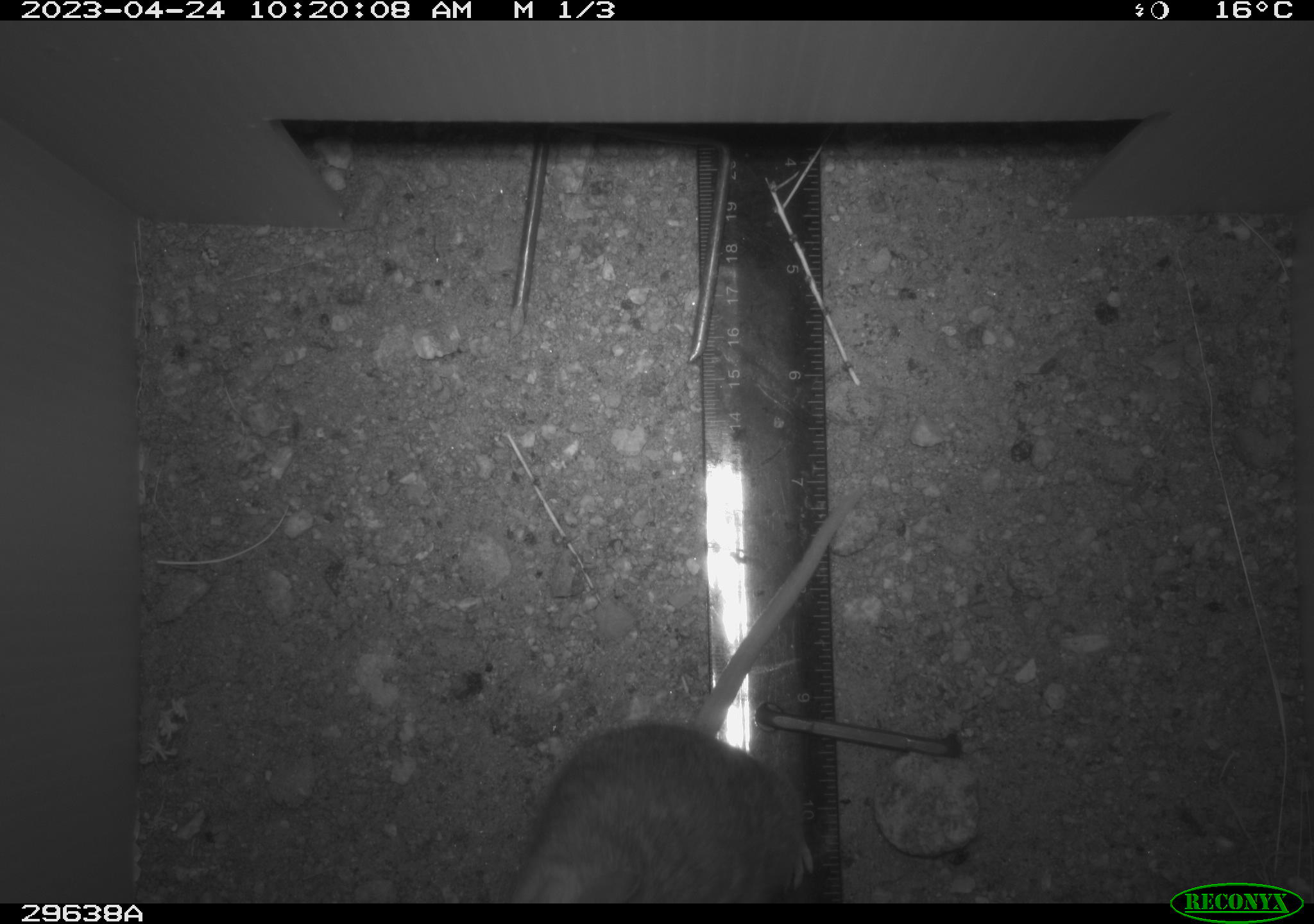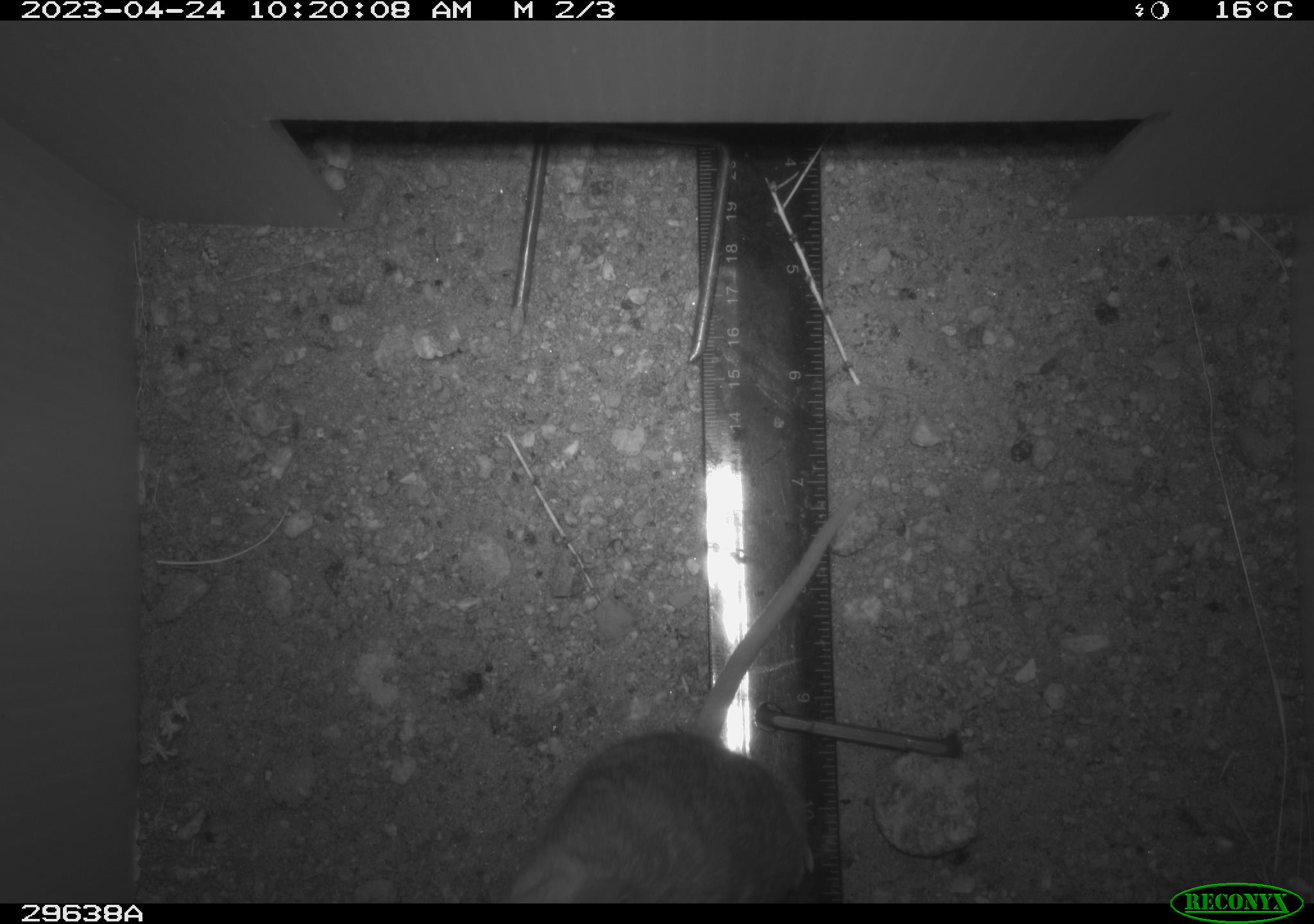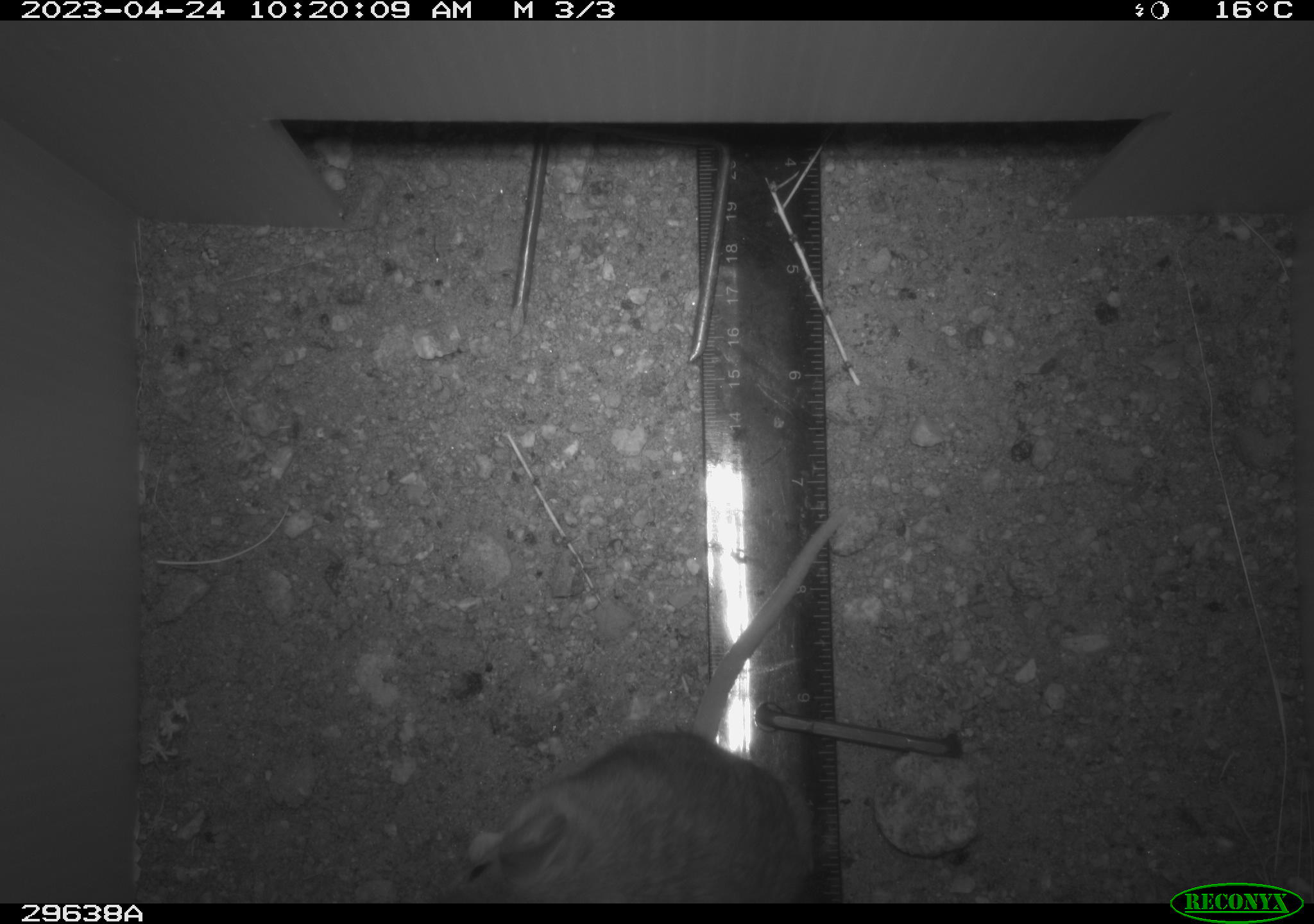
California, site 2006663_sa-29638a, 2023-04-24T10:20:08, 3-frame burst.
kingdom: Animalia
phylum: Chordata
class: Mammalia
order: Rodentia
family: Cricetidae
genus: Neotoma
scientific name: Neotoma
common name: pack rat or woodrat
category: neotoma species